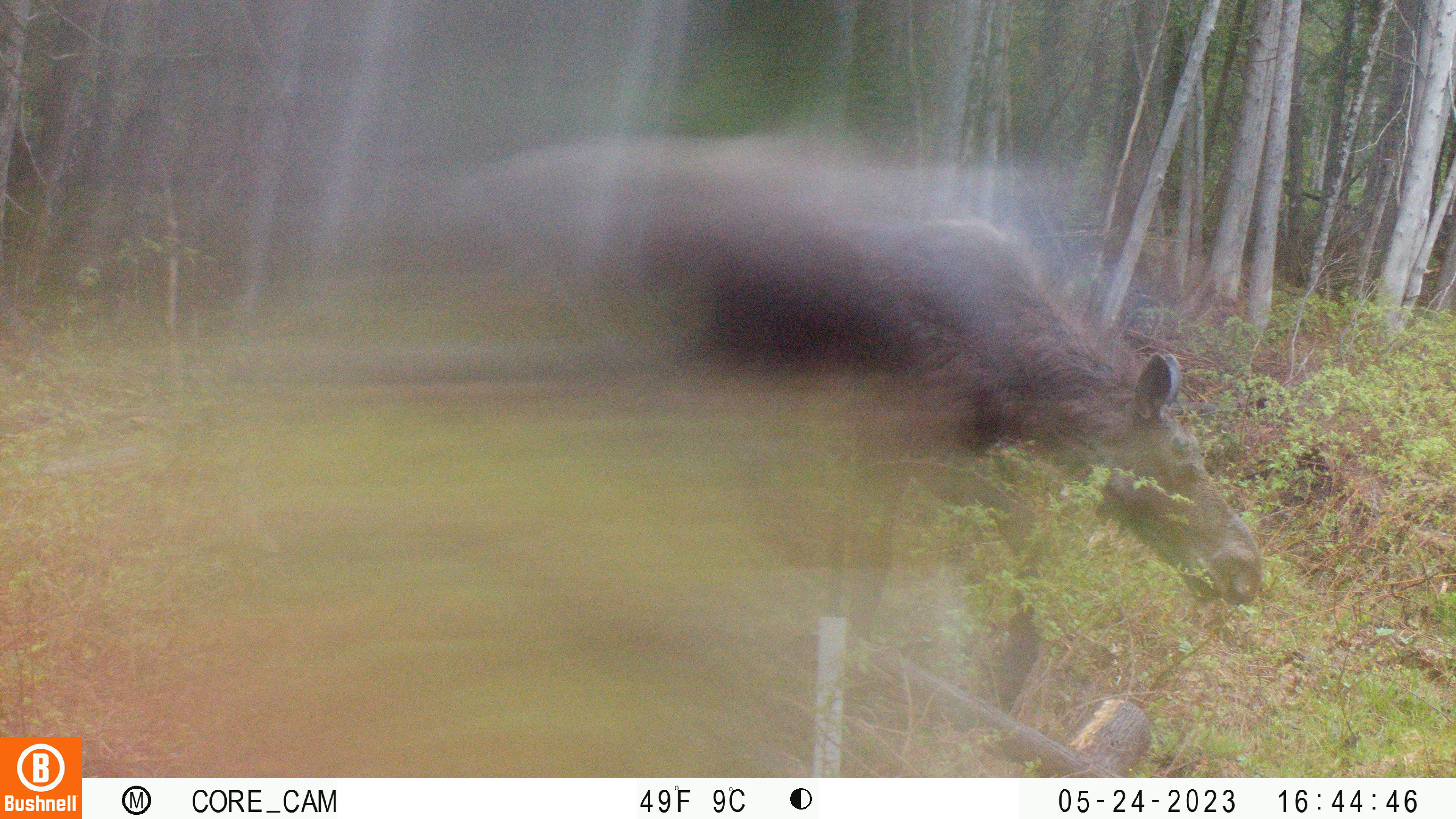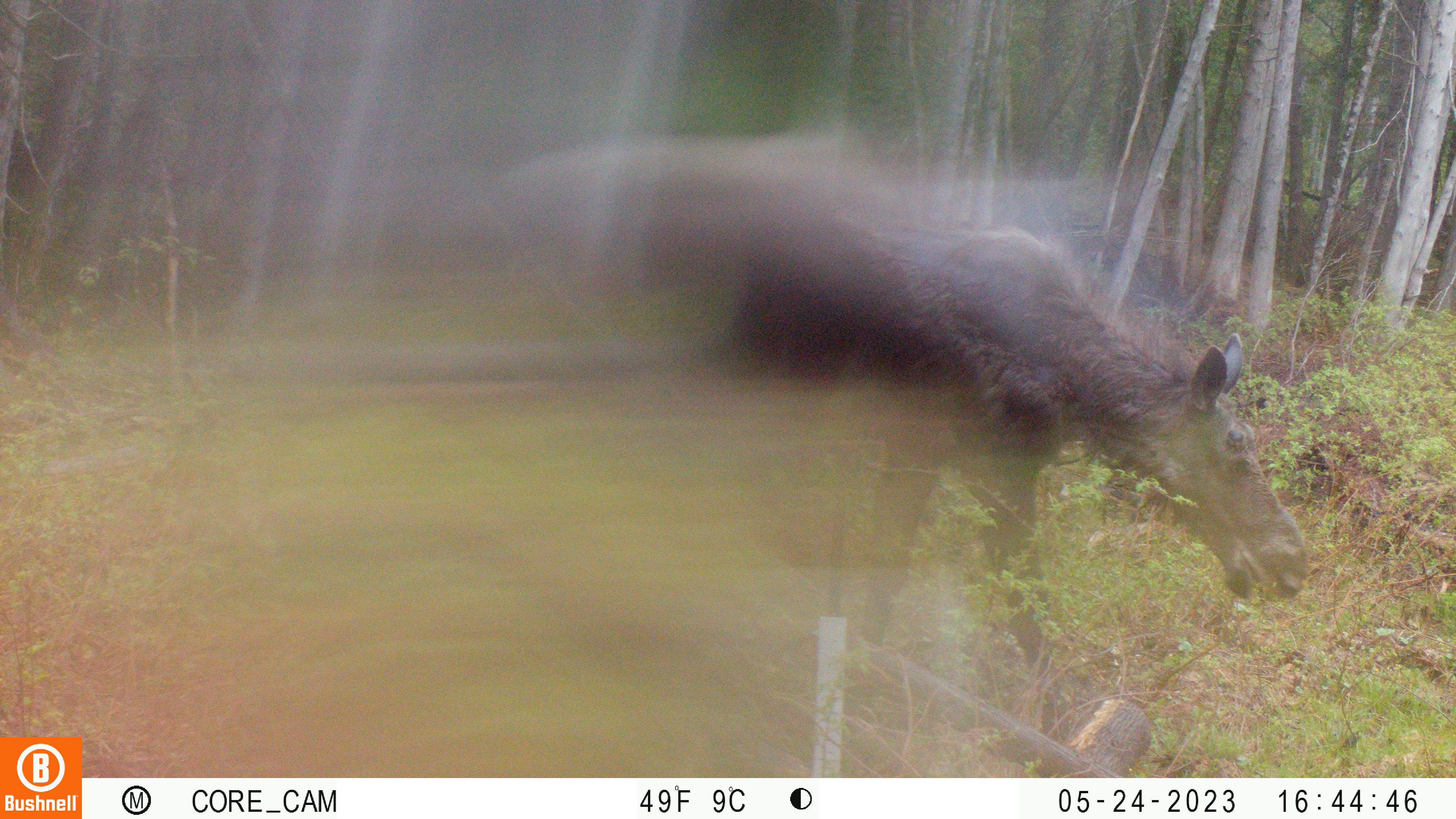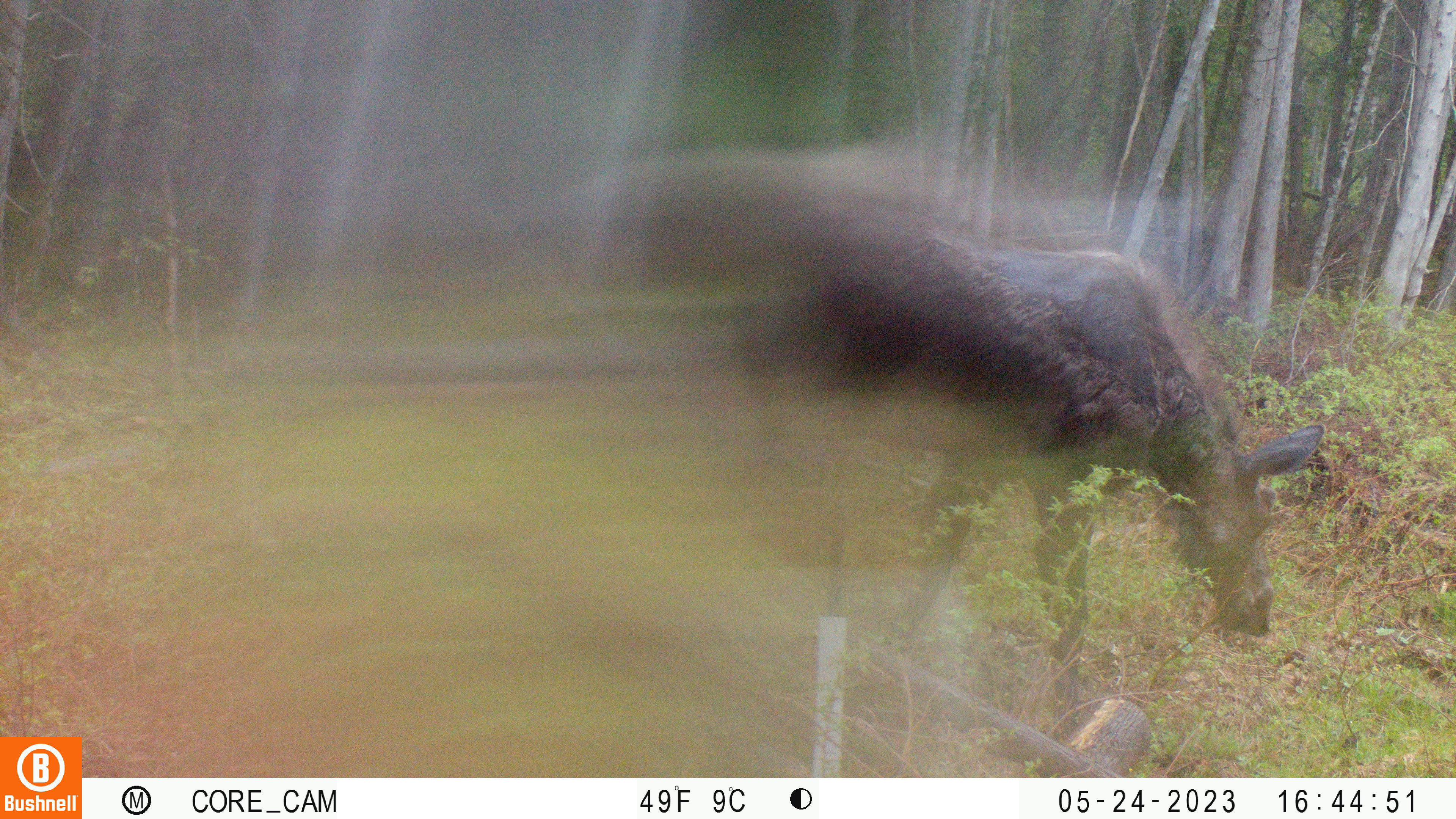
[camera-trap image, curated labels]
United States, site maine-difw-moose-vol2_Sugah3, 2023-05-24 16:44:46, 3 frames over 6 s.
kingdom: Animalia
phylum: Chordata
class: Mammalia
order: Artiodactyla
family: Cervidae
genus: Alces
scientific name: Alces alces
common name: moose